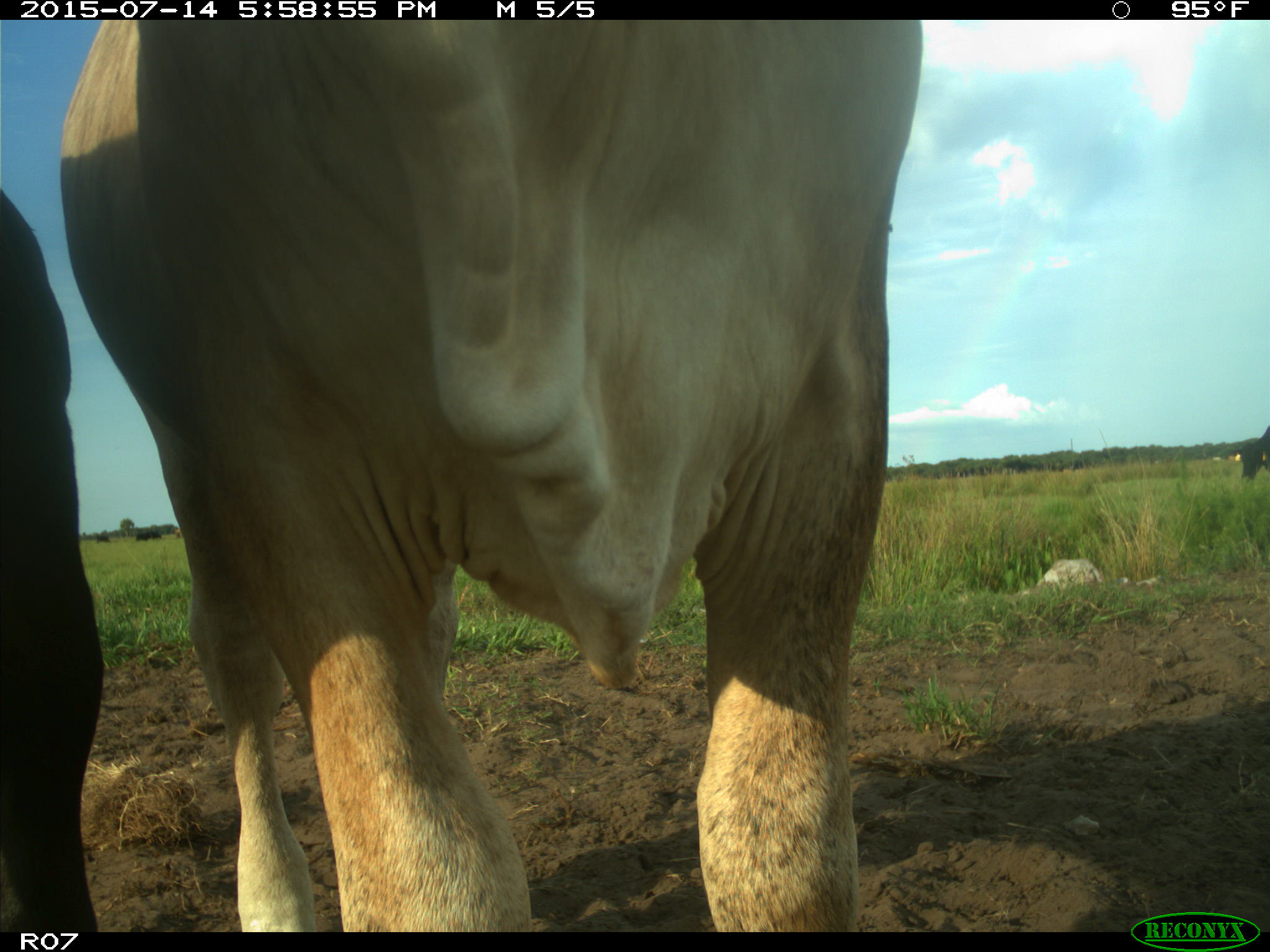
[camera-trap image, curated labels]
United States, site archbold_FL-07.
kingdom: Animalia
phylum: Chordata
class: Mammalia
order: Artiodactyla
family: Bovidae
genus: Bos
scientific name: Bos taurus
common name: domestic cow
Bos taurus (domestic cow).